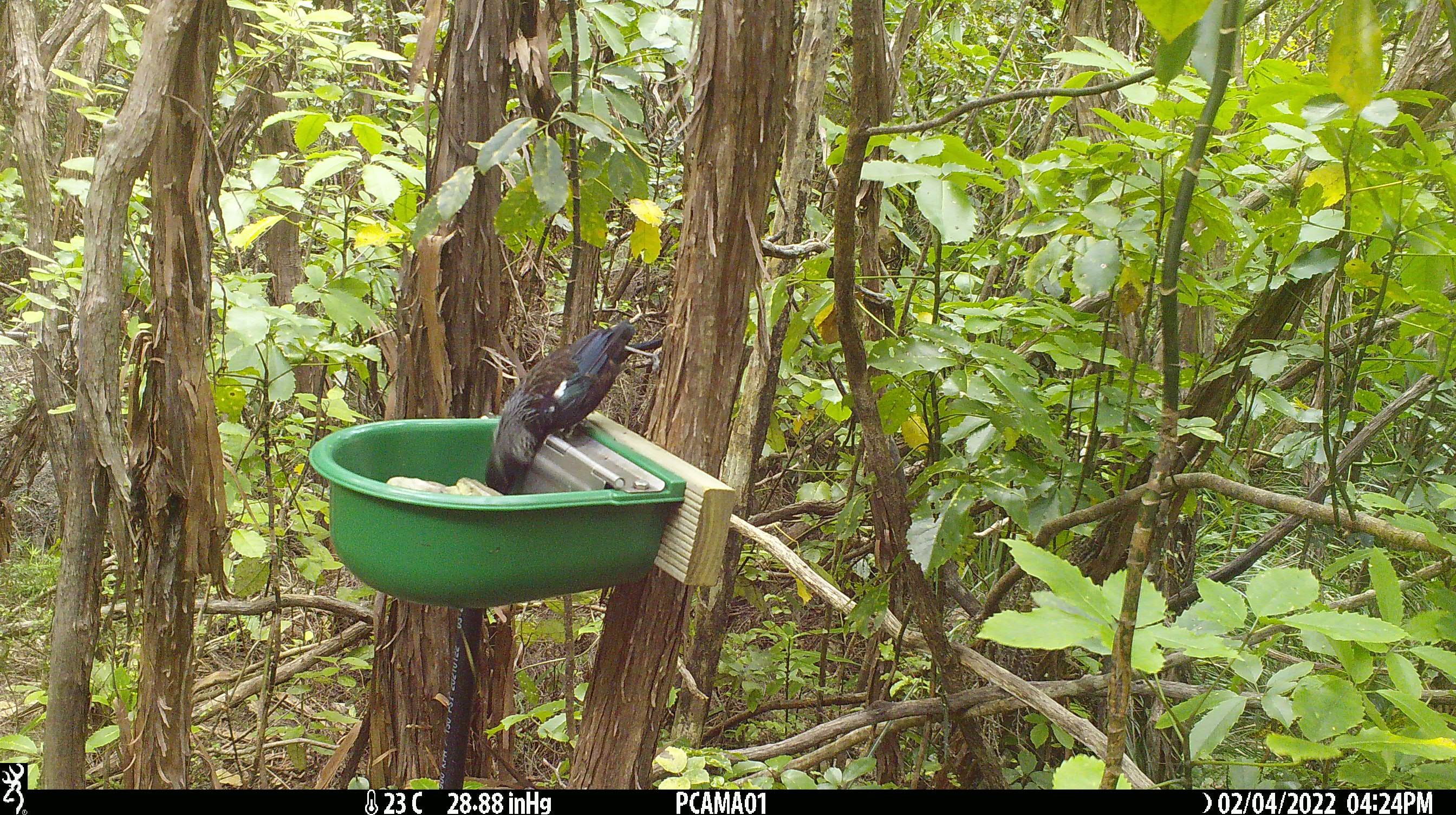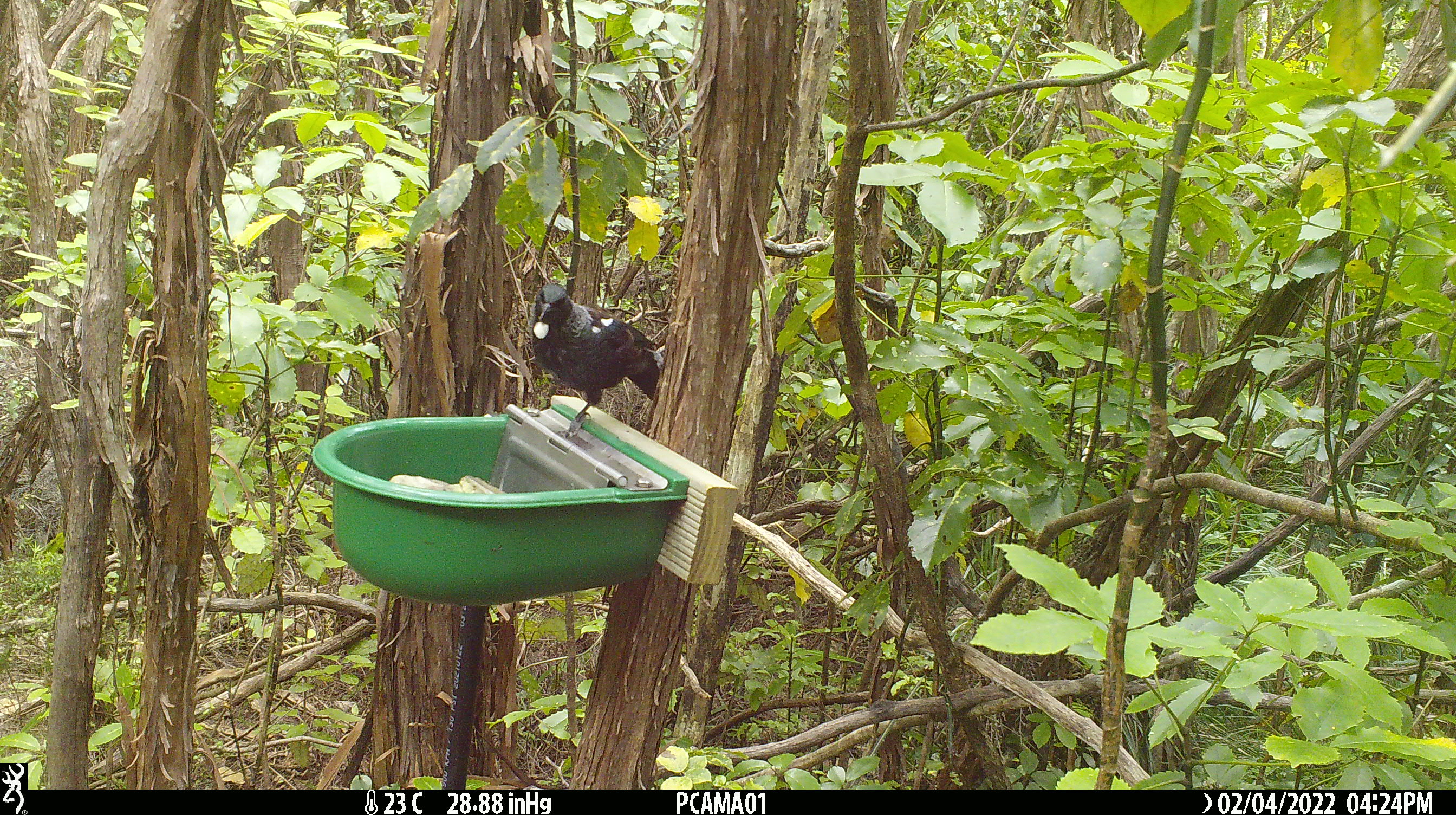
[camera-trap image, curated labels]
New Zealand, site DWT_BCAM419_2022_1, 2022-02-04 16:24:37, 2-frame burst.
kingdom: Animalia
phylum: Chordata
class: Aves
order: Passeriformes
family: Meliphagidae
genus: Prosthemadera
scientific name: Prosthemadera novaeseelandiae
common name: tui